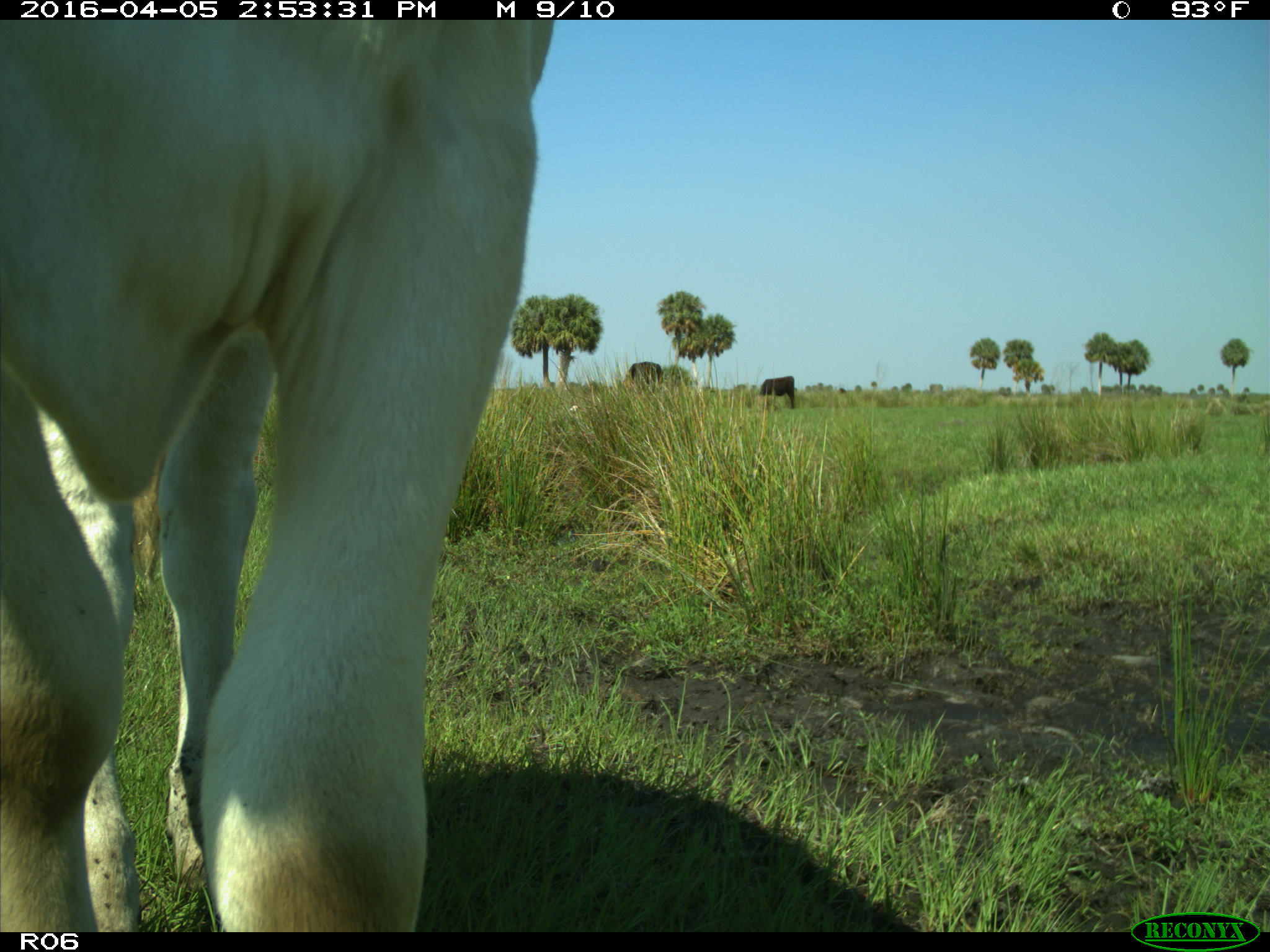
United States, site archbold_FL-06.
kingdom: Animalia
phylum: Chordata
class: Mammalia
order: Artiodactyla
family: Bovidae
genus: Bos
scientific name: Bos taurus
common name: domestic cow